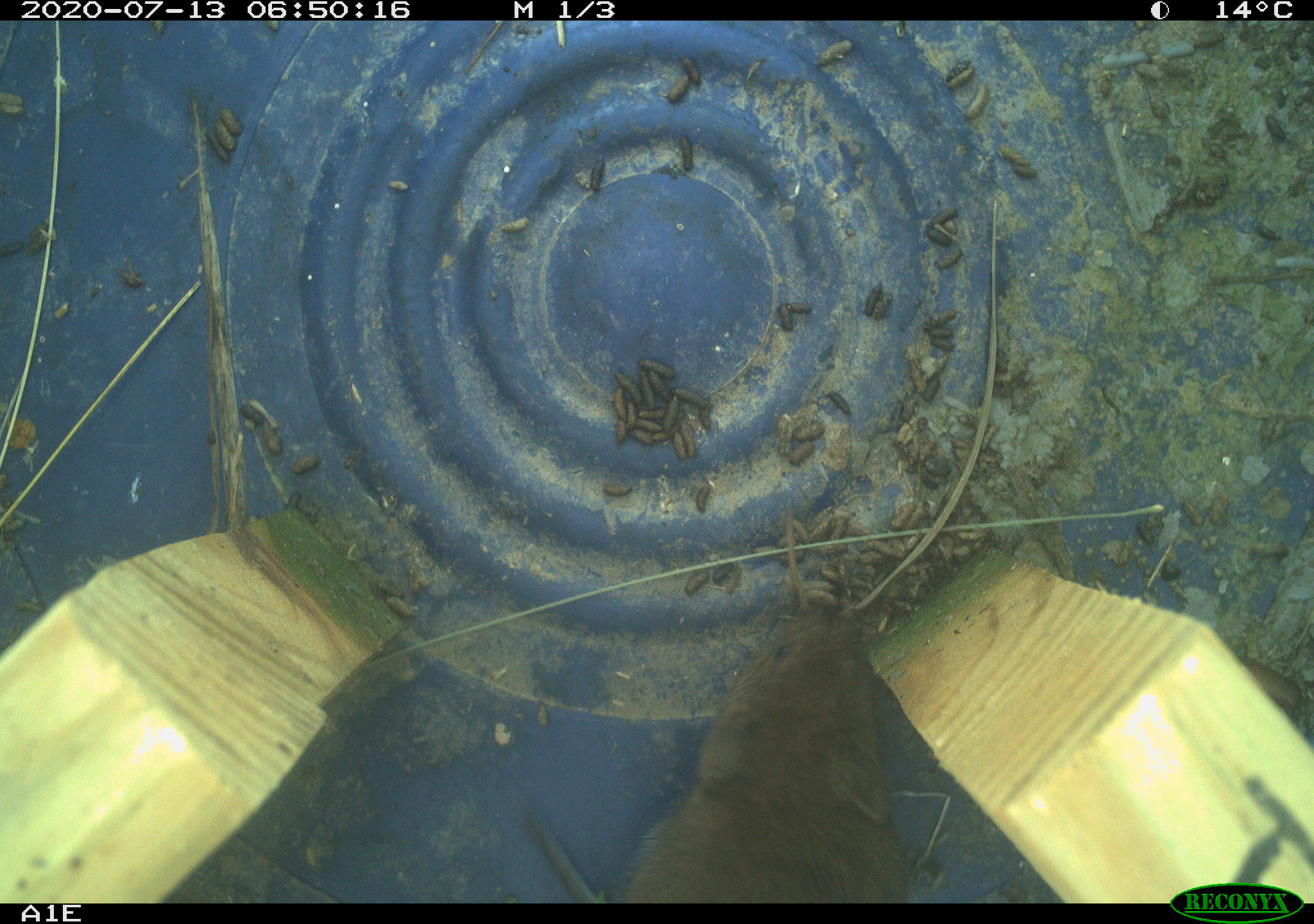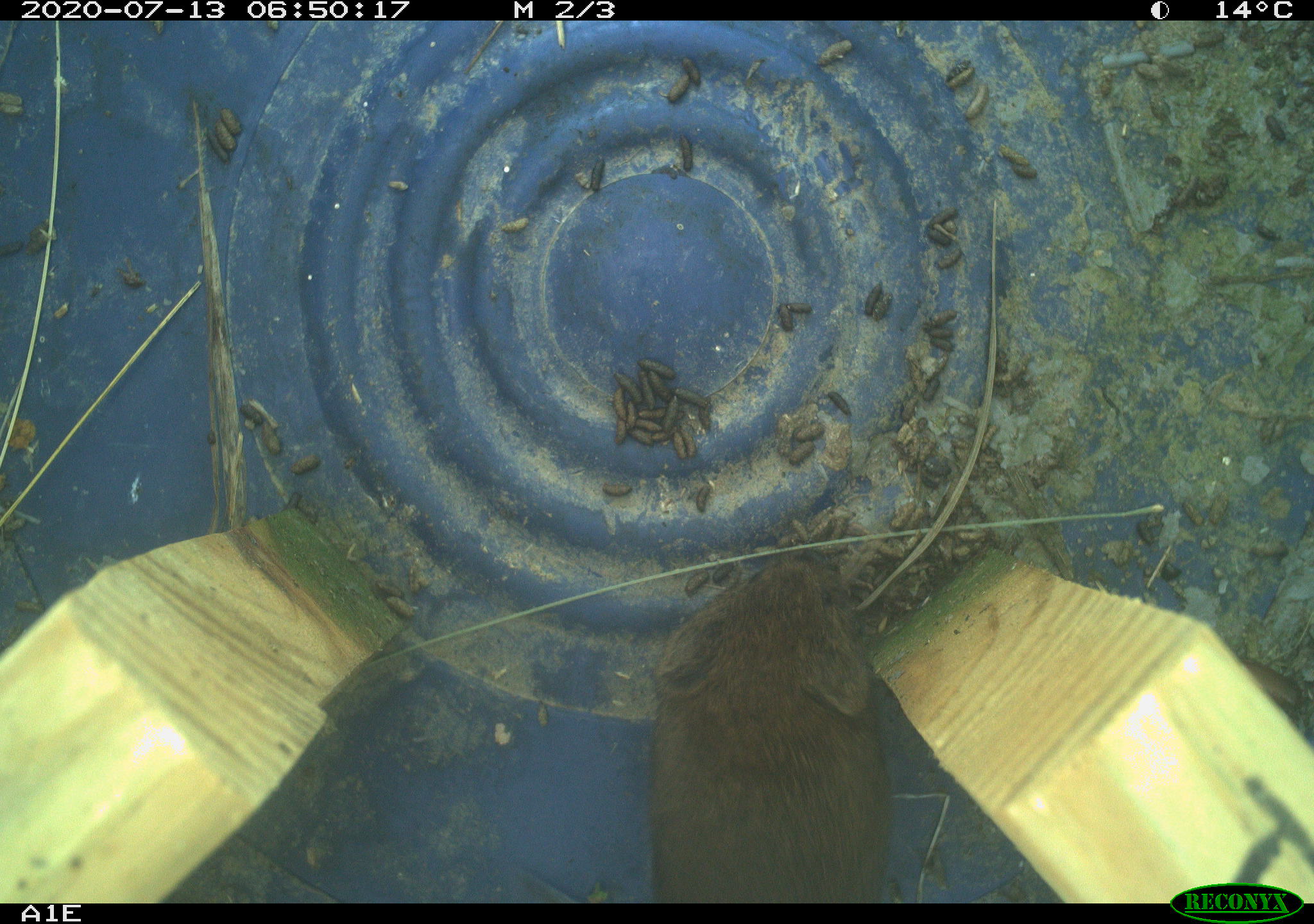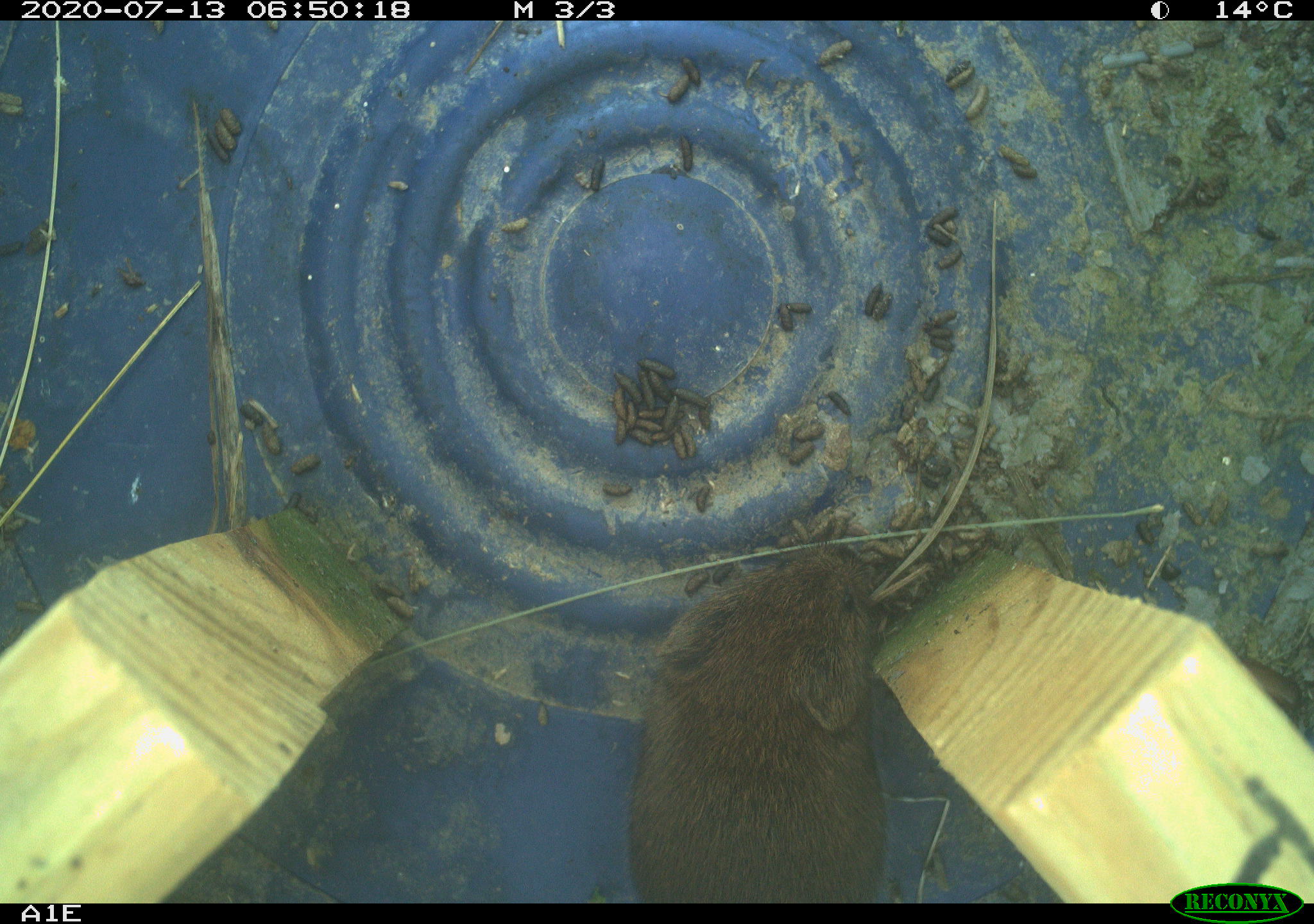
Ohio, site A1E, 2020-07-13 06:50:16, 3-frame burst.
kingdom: Animalia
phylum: Chordata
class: Mammalia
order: Rodentia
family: Cricetidae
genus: Microtus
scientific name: Microtus pennsylvanicus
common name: meadow vole